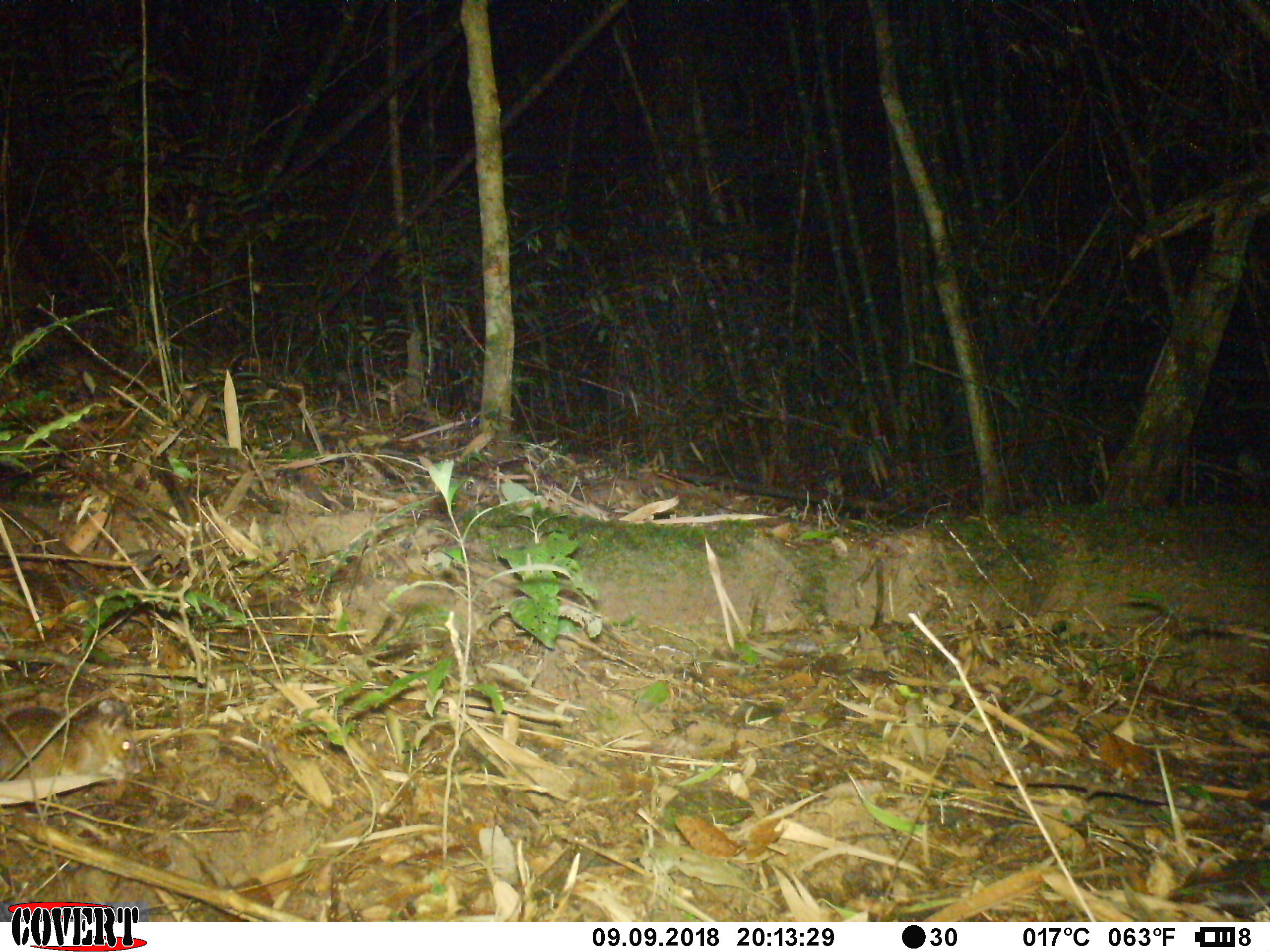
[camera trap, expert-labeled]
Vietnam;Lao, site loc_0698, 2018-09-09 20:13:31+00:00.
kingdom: Animalia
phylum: Chordata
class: Mammalia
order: Rodentia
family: Muridae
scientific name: Muridae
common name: old-world mice and rats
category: unidentified murid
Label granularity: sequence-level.